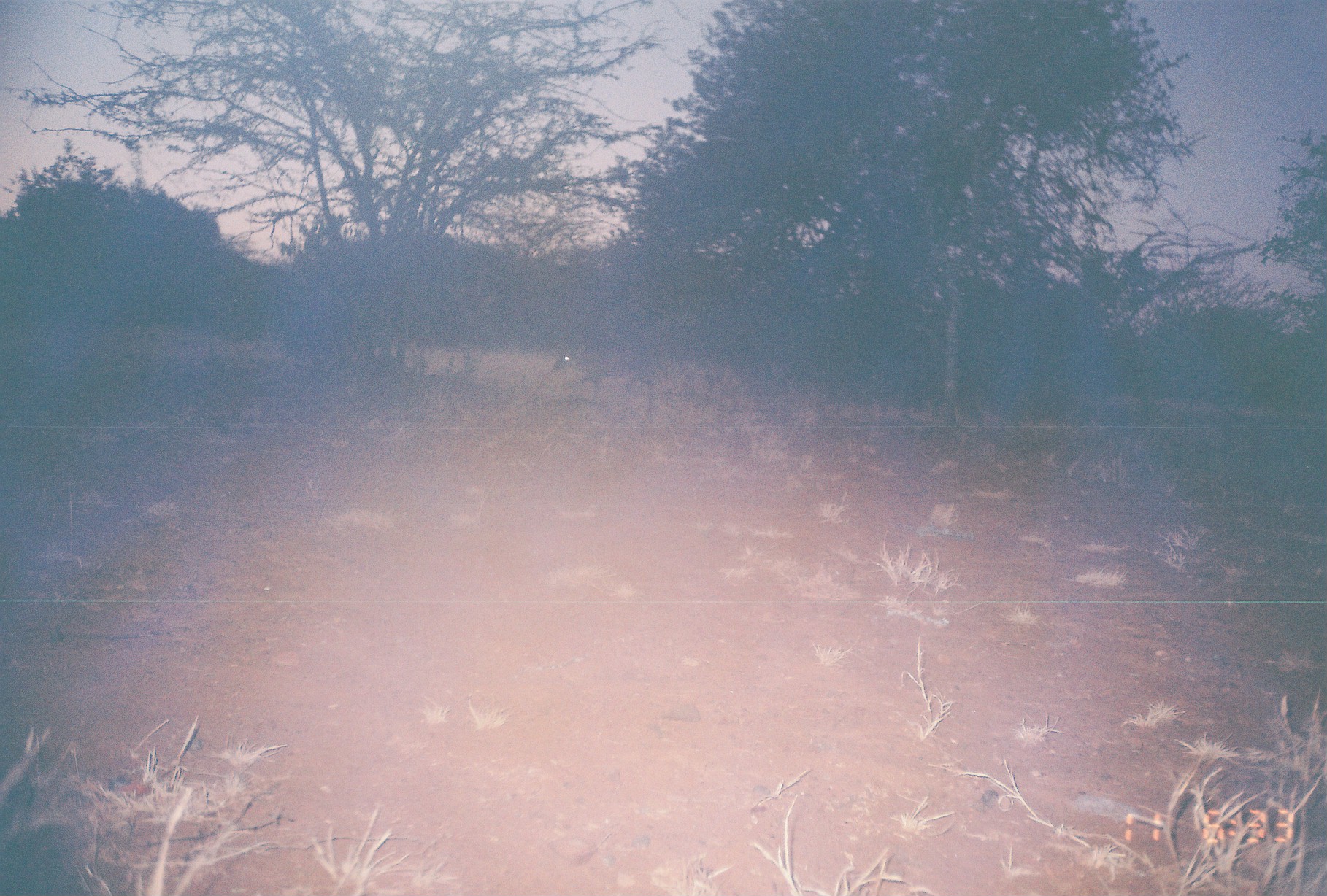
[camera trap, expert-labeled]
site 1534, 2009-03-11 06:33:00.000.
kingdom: Animalia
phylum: Chordata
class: Mammalia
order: Artiodactyla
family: Bovidae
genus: Madoqua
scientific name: Madoqua guentheri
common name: günther's dik-dik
Madoqua guentheri (günther's dik-dik), count 1.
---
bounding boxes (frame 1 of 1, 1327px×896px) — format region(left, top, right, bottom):
madoqua guentheri: region(552, 343, 658, 419)